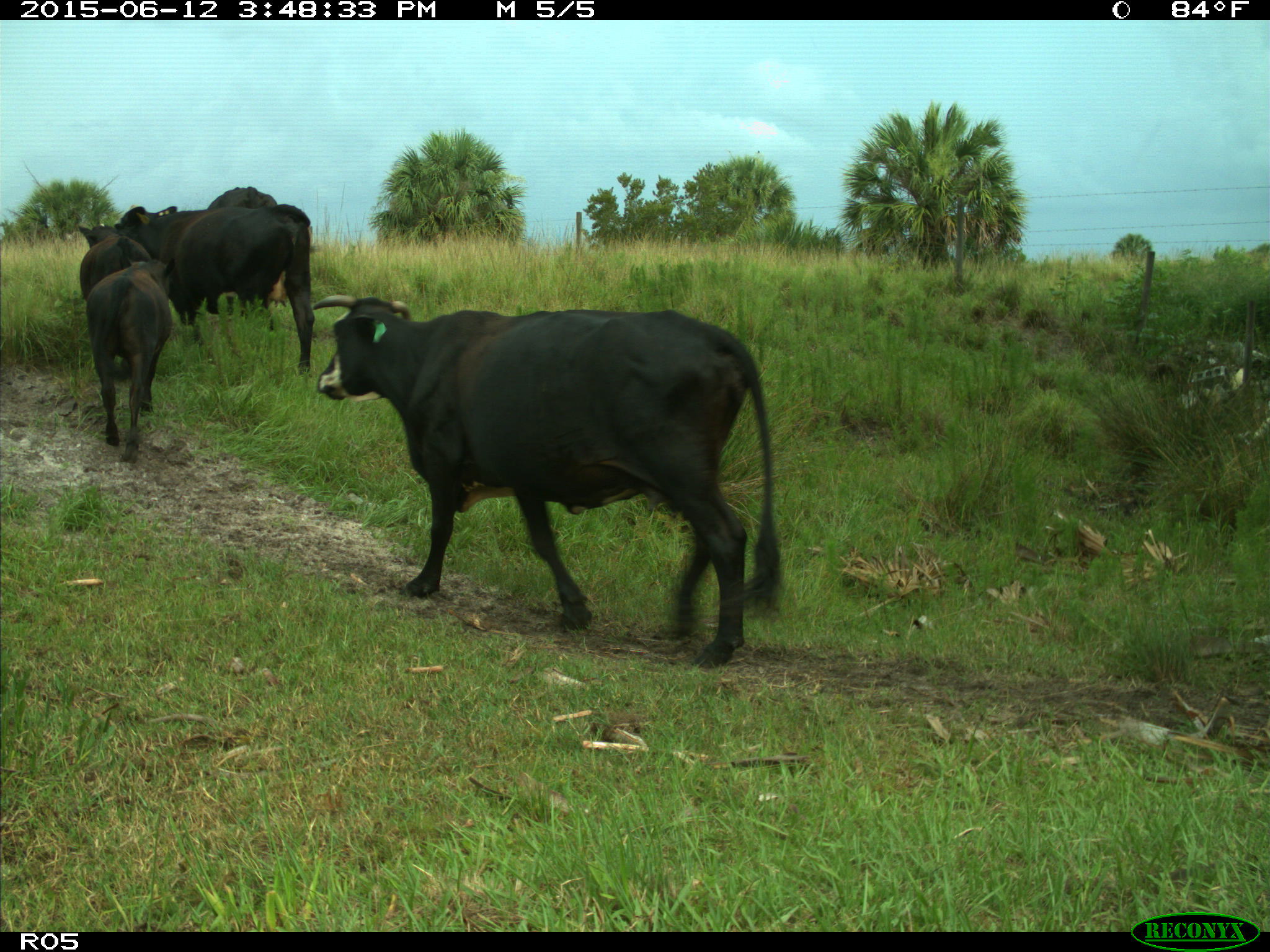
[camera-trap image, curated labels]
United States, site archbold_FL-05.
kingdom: Animalia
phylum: Chordata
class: Mammalia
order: Artiodactyla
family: Bovidae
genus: Bos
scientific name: Bos taurus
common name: domestic cow